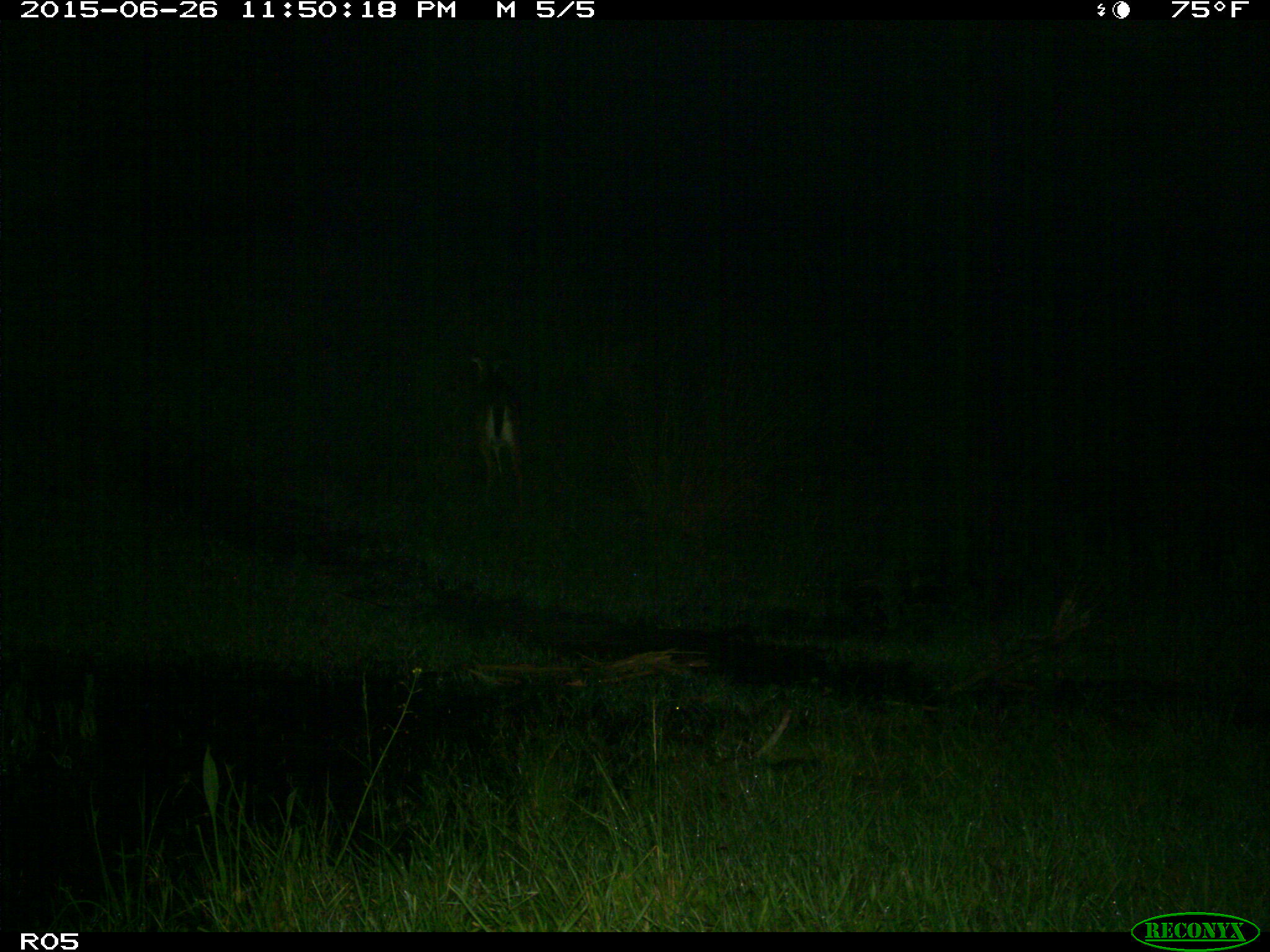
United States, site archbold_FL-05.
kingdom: Animalia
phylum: Chordata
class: Mammalia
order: Artiodactyla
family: Cervidae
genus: Odocoileus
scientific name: Odocoileus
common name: deer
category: unidentified deer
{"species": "unidentified deer (deer) (Odocoileus)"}